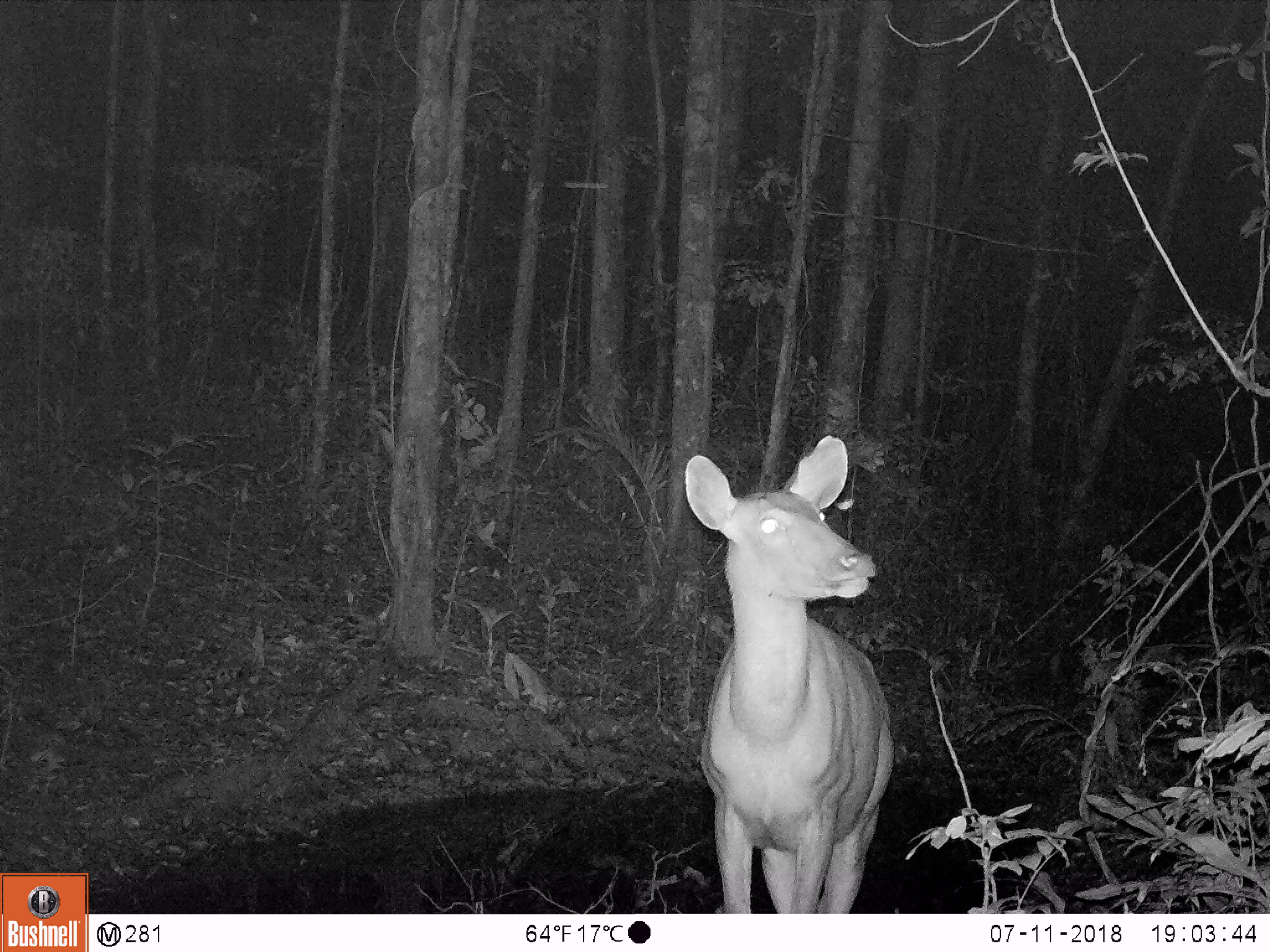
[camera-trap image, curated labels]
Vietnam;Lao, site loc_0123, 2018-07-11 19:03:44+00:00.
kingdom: Animalia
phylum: Chordata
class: Mammalia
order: Artiodactyla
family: Cervidae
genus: Rusa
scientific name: Rusa unicolor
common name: sambar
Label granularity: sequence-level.